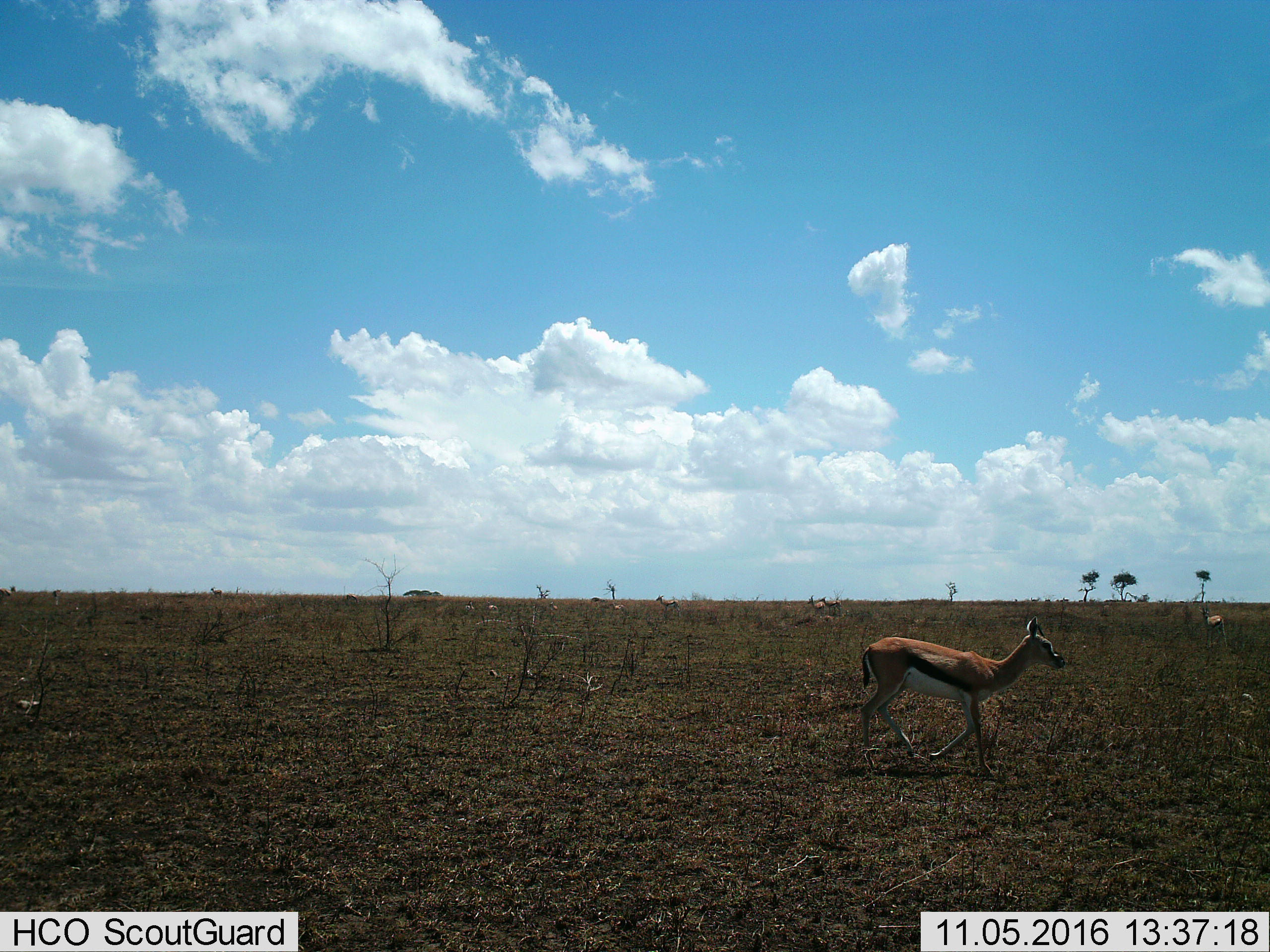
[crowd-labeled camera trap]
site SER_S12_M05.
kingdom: Animalia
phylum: Chordata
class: Mammalia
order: Artiodactyla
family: Bovidae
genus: Eudorcas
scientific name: Eudorcas thomsonii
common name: thomson's gazelle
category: gazellethomsons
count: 5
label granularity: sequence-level